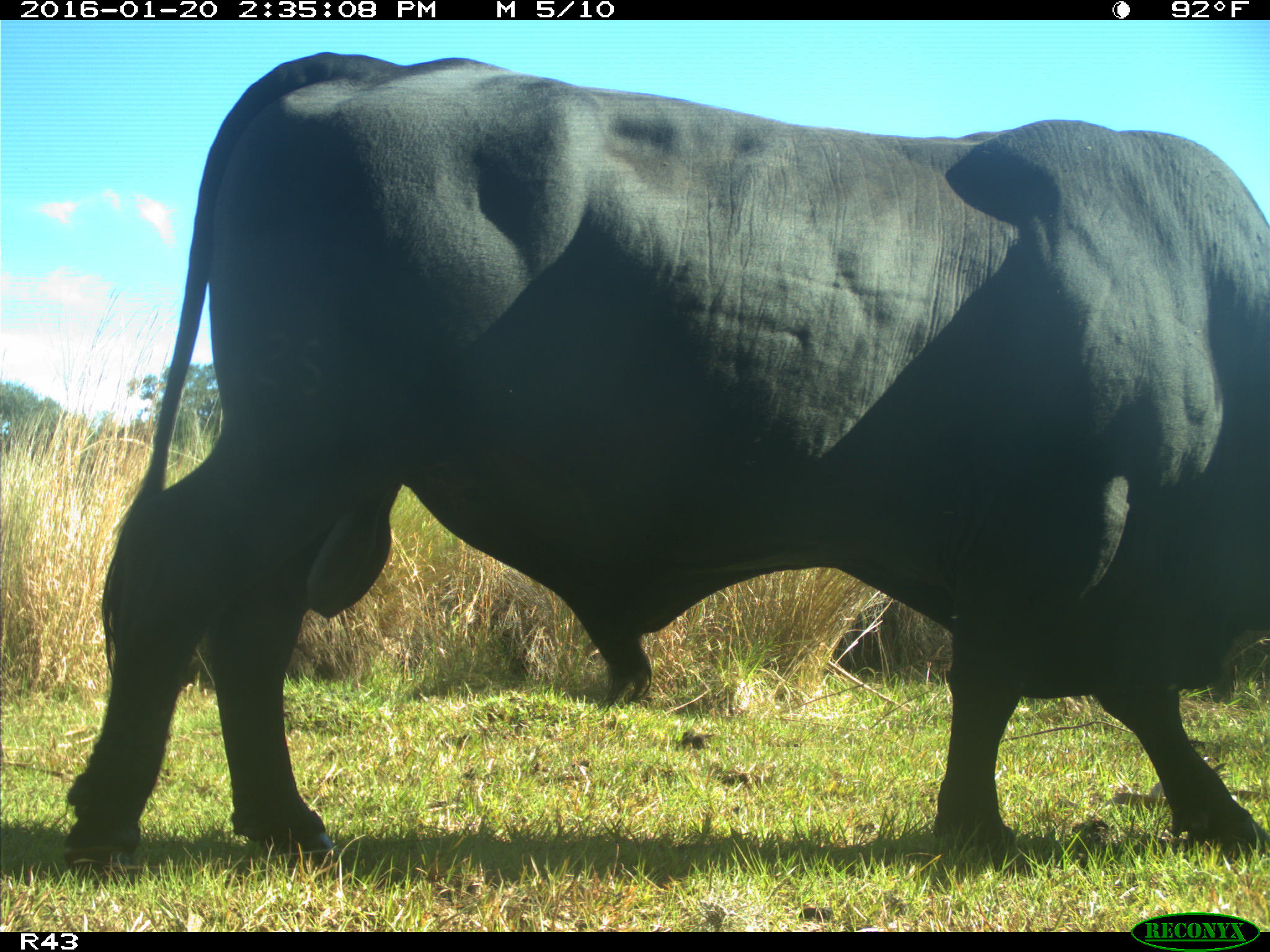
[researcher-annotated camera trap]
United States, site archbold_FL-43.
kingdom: Animalia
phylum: Chordata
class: Mammalia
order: Artiodactyla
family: Bovidae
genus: Bos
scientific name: Bos taurus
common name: domestic cow